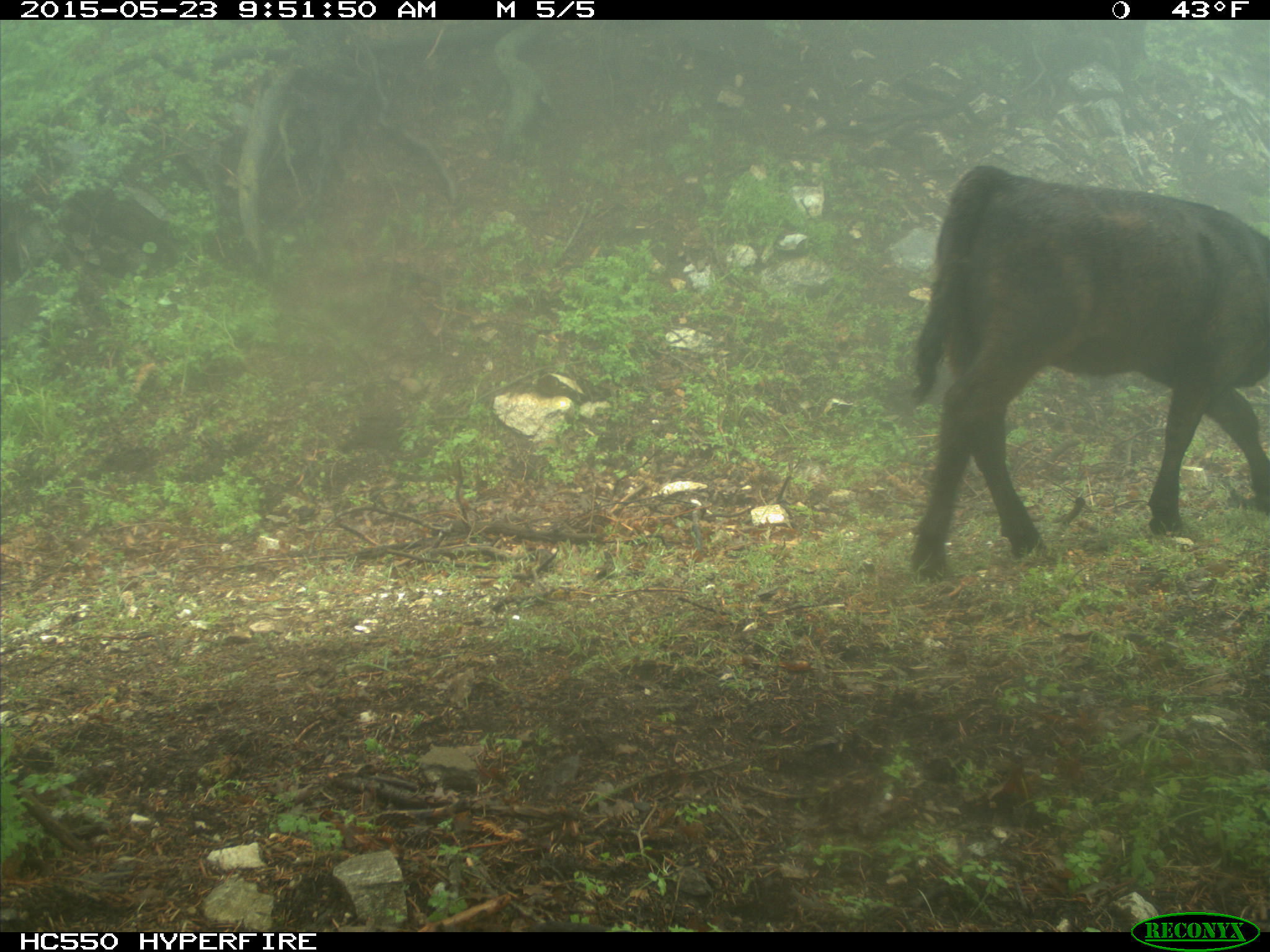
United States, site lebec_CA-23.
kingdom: Animalia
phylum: Chordata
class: Mammalia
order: Artiodactyla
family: Bovidae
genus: Bos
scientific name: Bos taurus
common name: domestic cow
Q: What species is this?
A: Bos taurus (domestic cow).